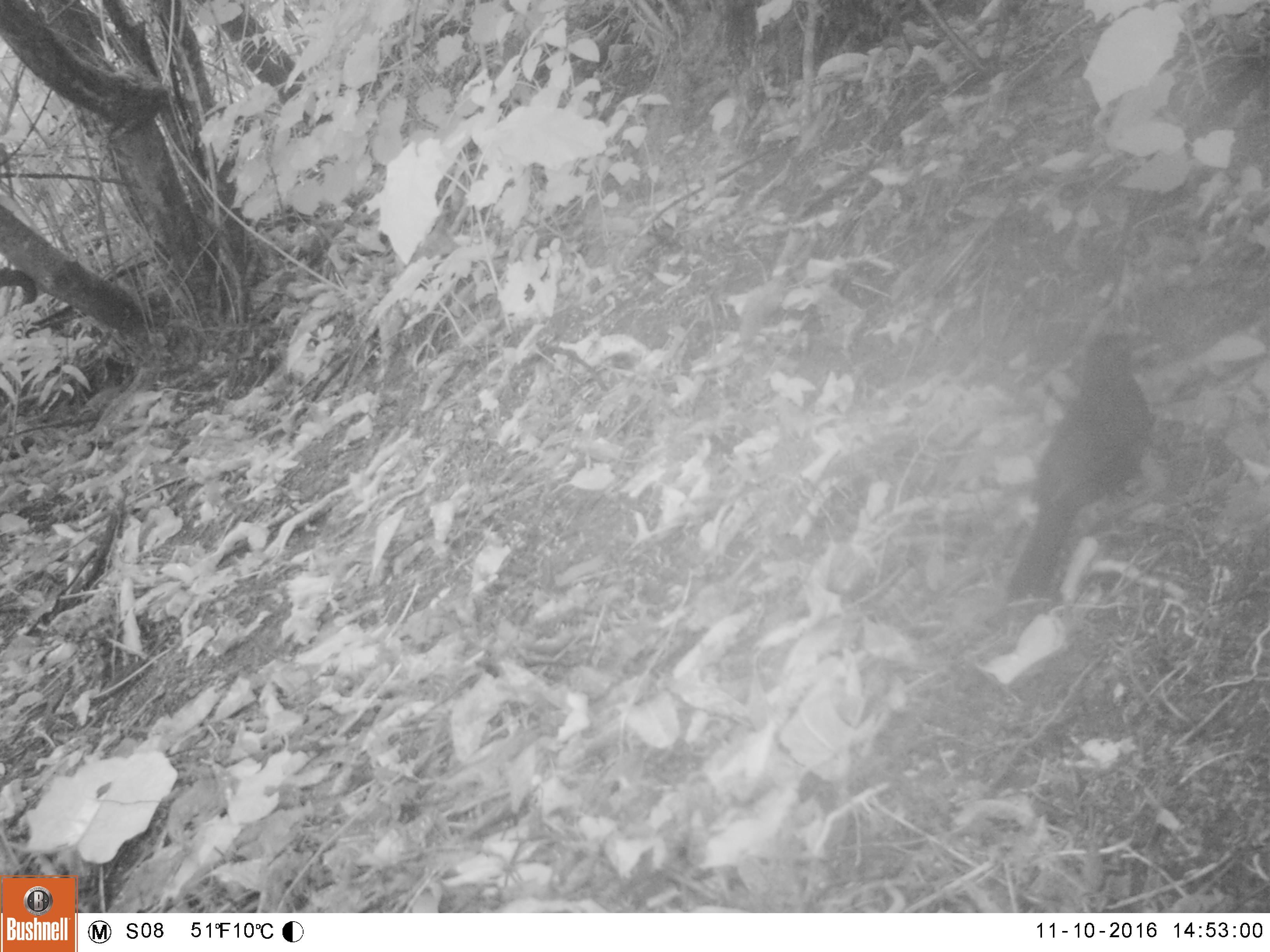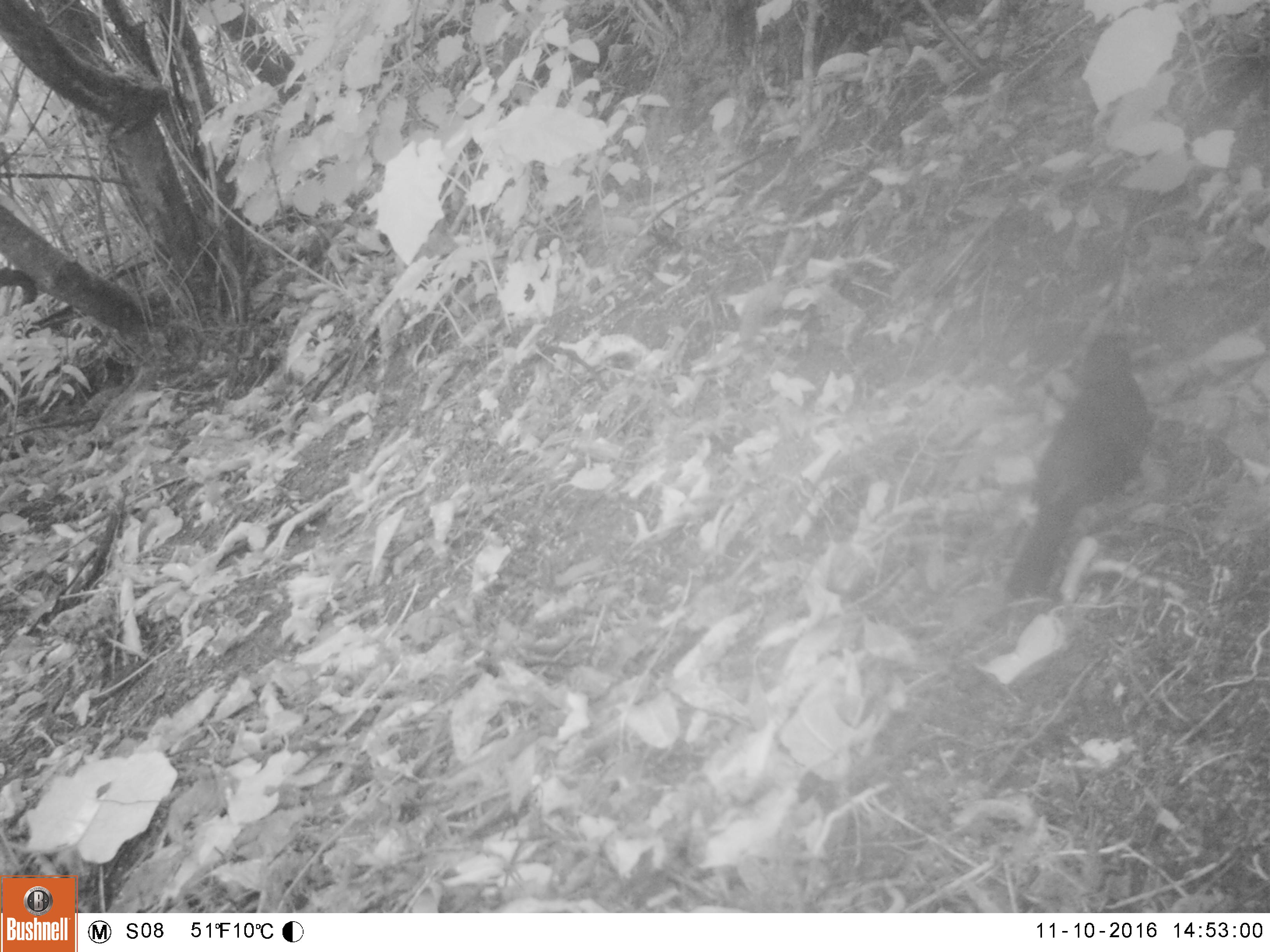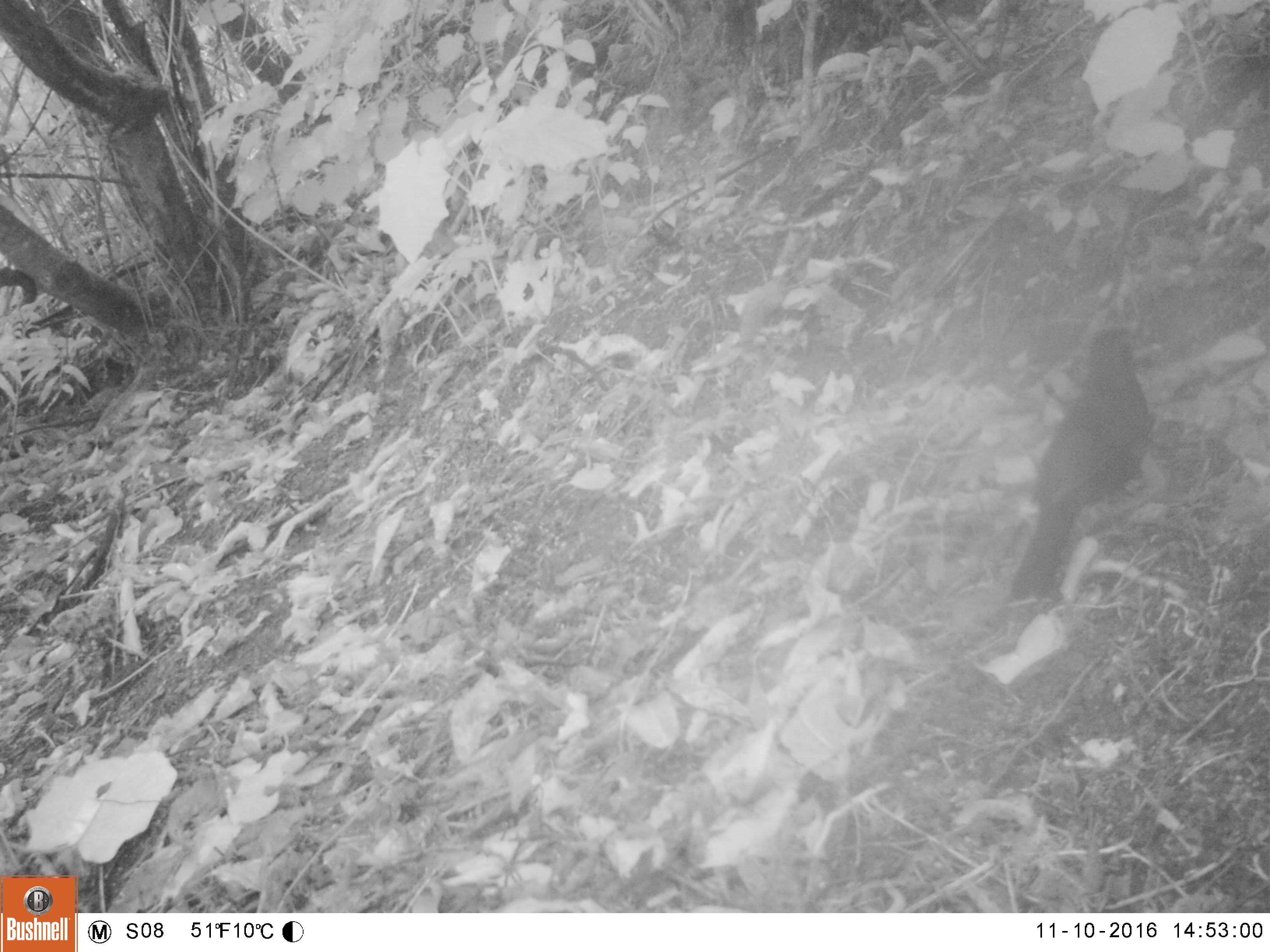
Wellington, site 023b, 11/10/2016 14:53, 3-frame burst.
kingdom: Animalia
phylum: Chordata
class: Aves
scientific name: Aves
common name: bird